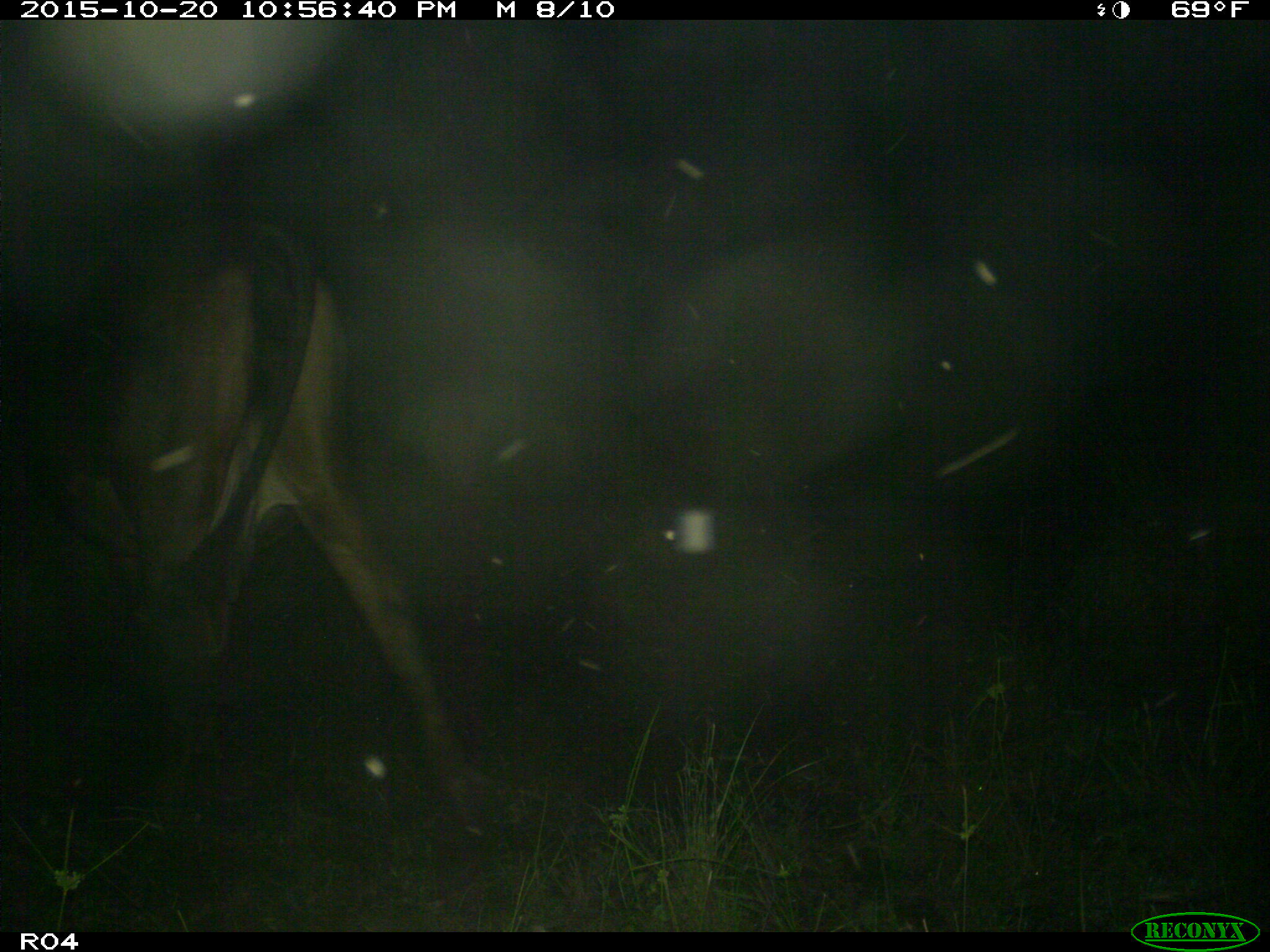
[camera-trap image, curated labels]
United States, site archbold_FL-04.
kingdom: Animalia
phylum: Chordata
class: Mammalia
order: Artiodactyla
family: Bovidae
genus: Bos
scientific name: Bos taurus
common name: domestic cow